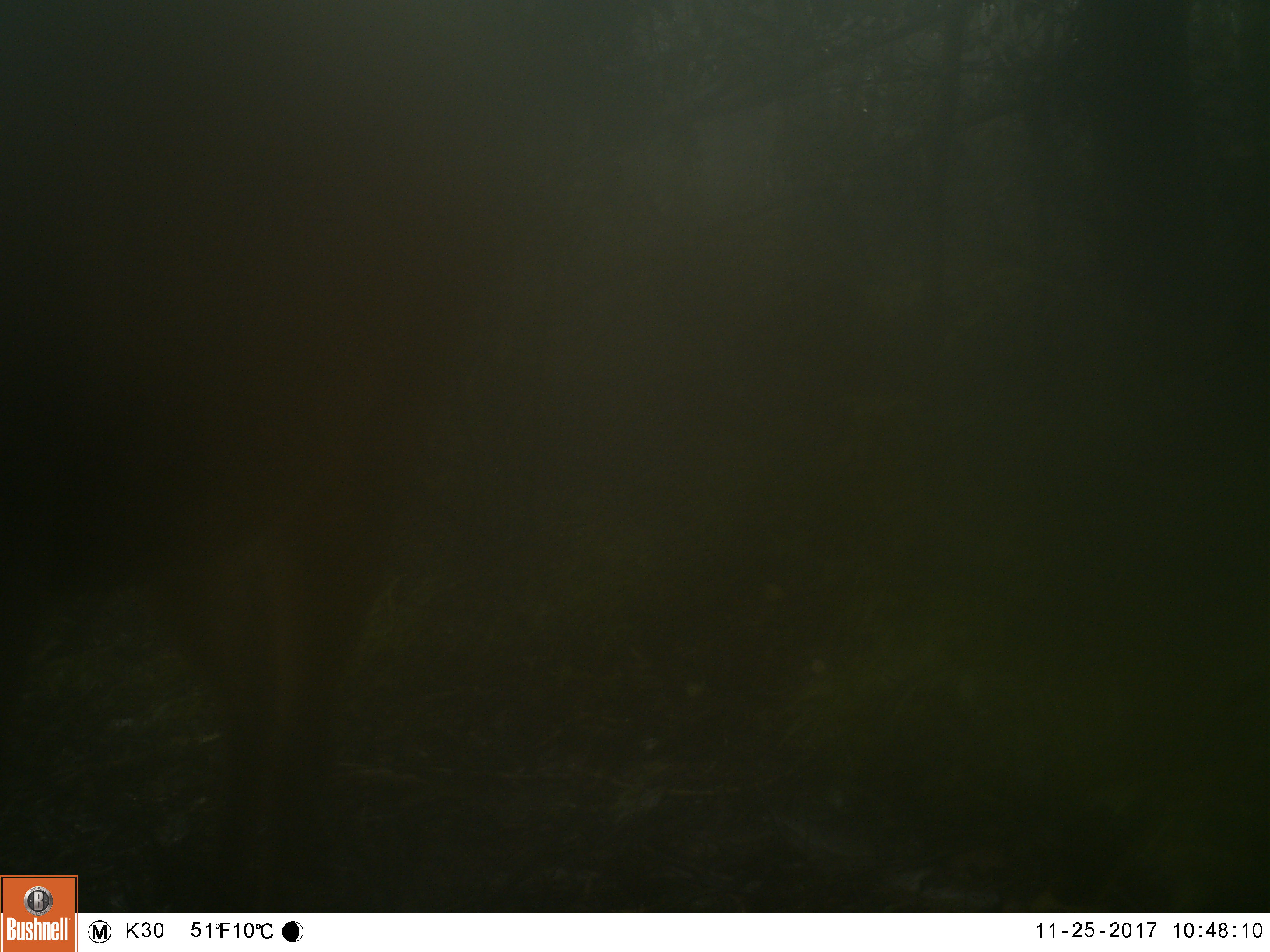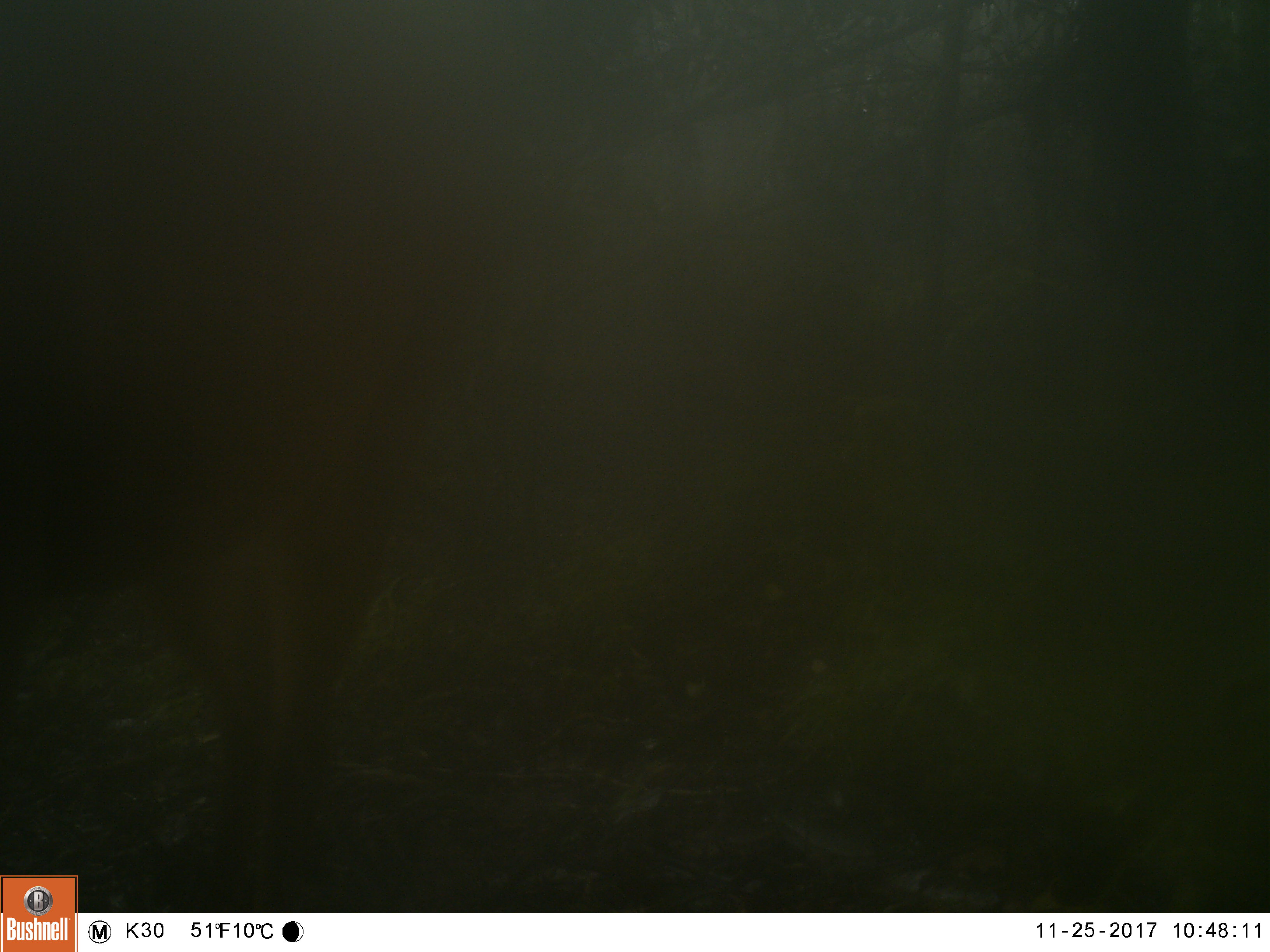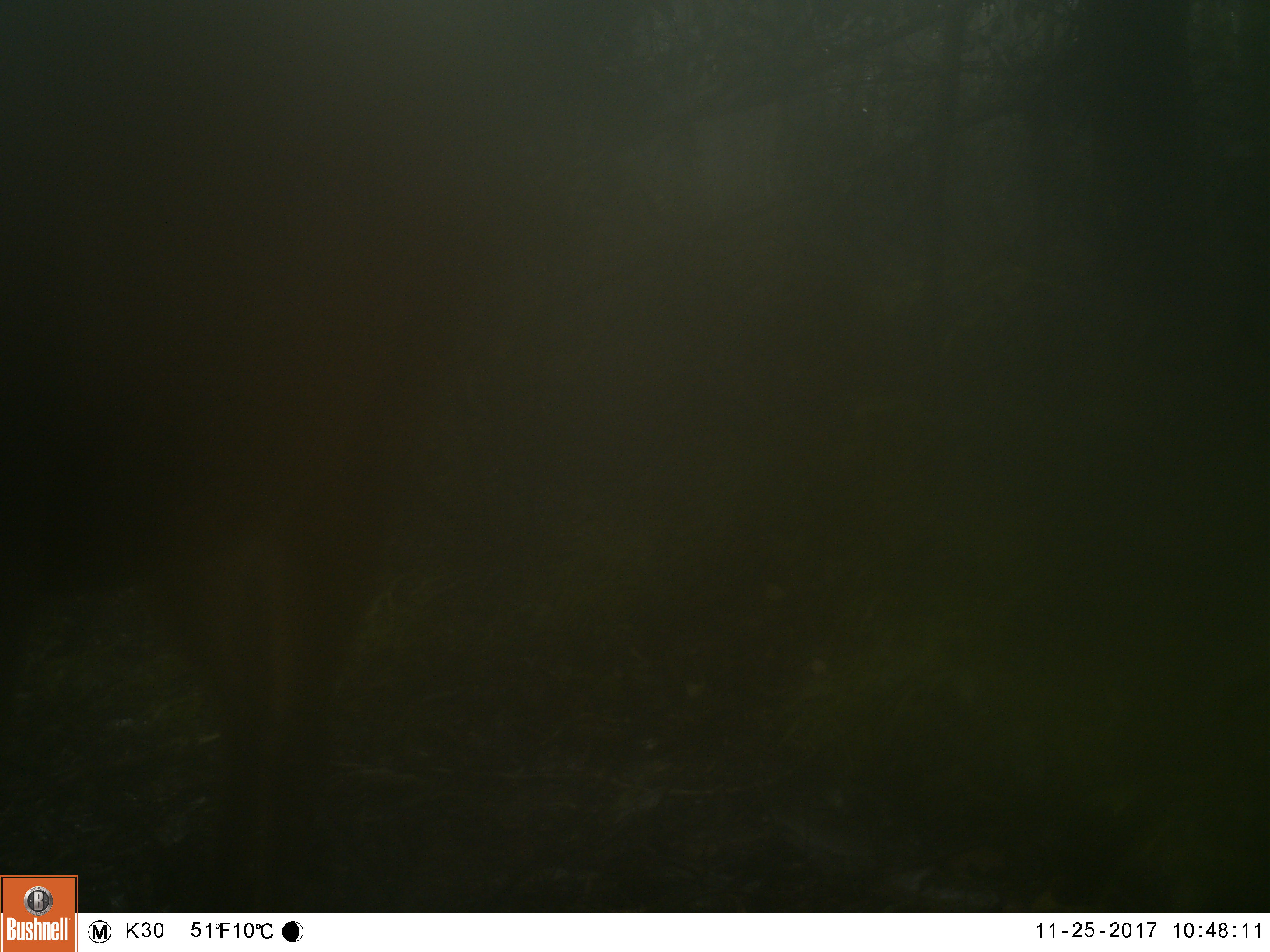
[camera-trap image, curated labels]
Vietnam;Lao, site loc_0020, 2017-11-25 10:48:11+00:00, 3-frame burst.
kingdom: Animalia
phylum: Chordata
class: Mammalia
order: Artiodactyla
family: Cervidae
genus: Muntiacus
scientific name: Muntiacus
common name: muntjacs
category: unidentified muntjac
Unidentified muntjac (muntjacs) (Muntiacus). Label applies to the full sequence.